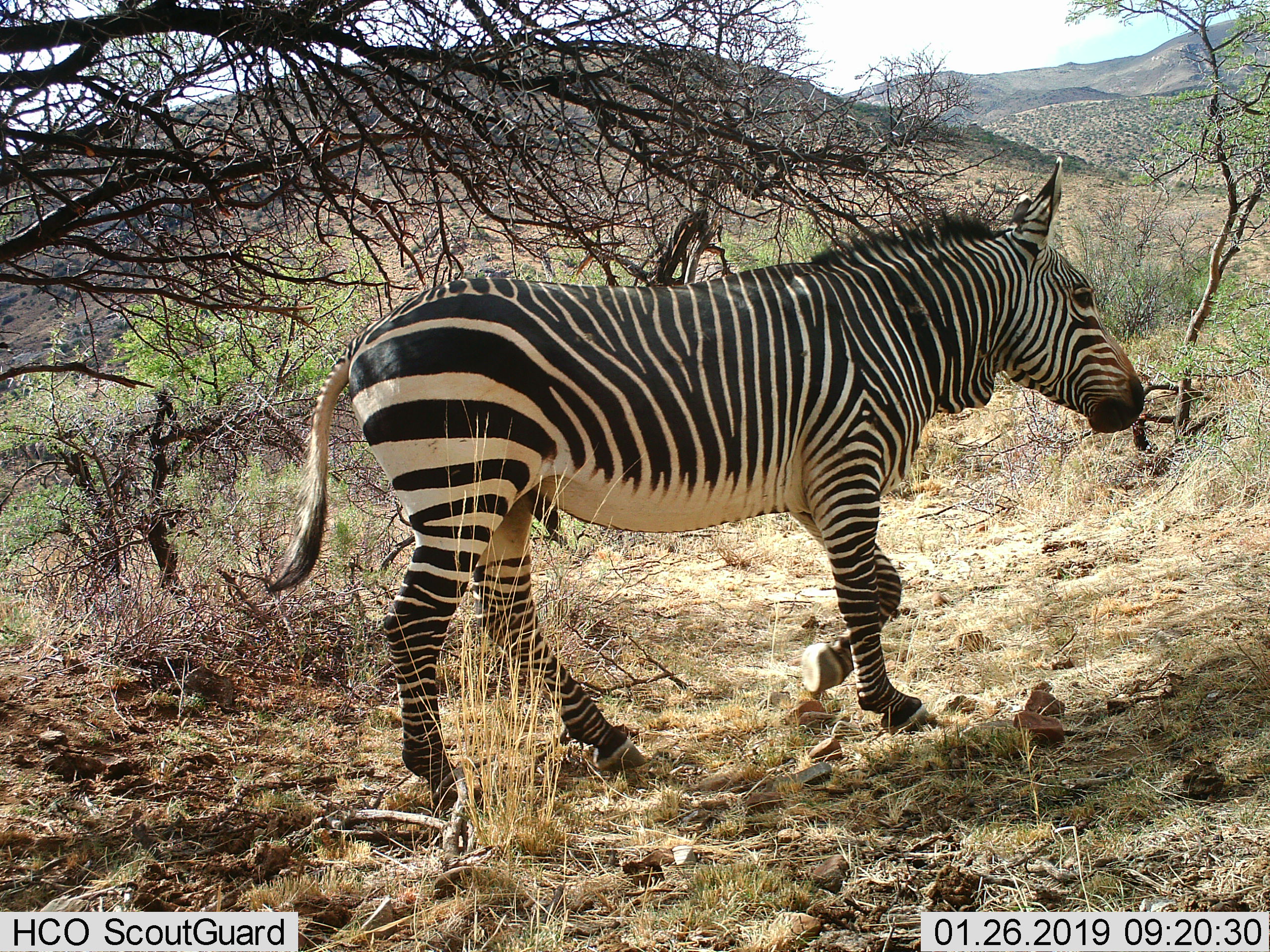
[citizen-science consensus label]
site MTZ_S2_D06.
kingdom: Animalia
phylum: Chordata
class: Mammalia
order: Perissodactyla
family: Equidae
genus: Equus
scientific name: Equus zebra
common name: mountain zebra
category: zebramountain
Zebramountain (mountain zebra) (Equus zebra), count 1. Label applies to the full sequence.